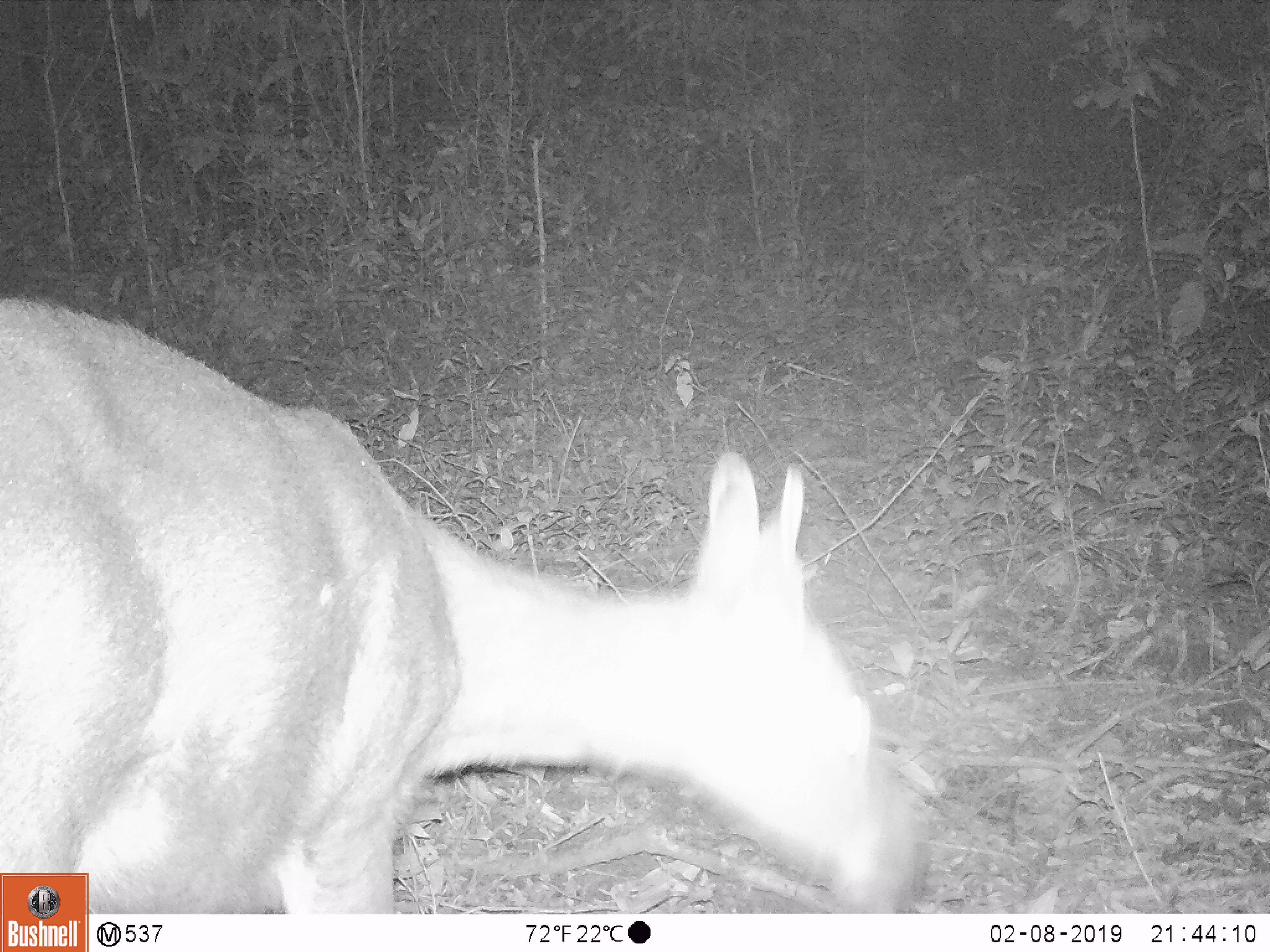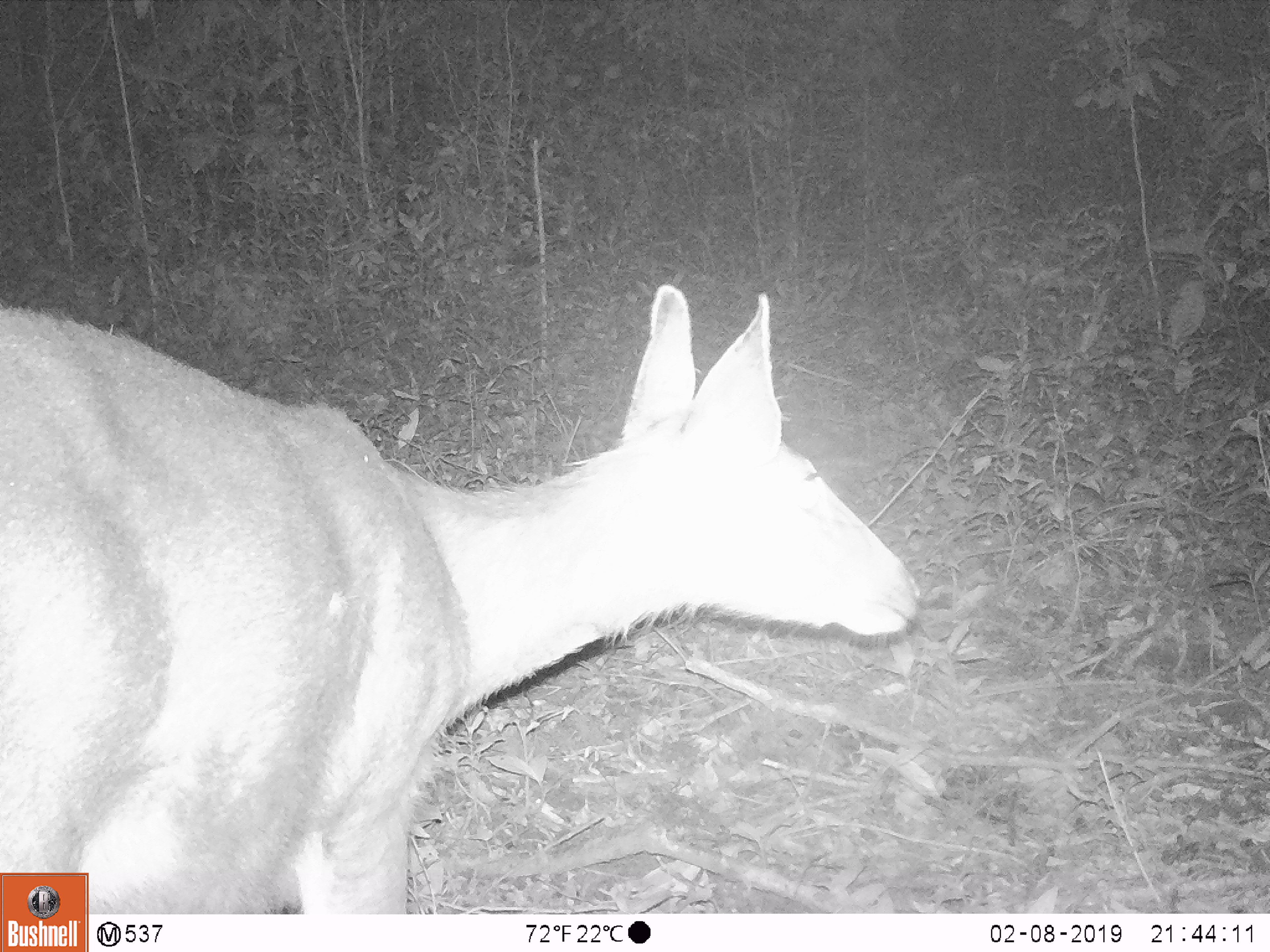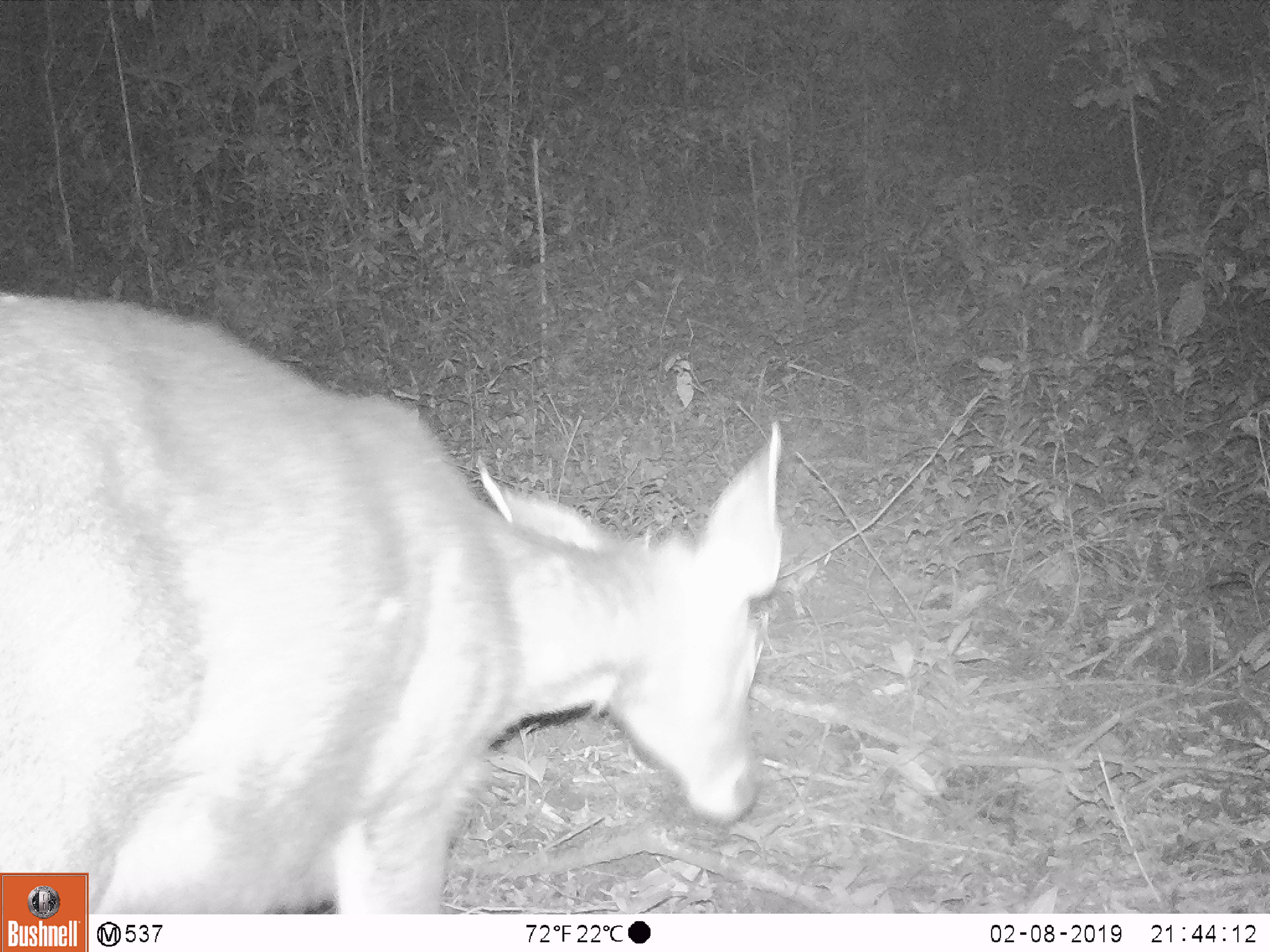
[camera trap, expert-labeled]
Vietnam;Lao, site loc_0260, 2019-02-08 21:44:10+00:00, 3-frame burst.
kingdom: Animalia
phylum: Chordata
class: Mammalia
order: Artiodactyla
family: Cervidae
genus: Rusa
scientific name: Rusa unicolor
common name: sambar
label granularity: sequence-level